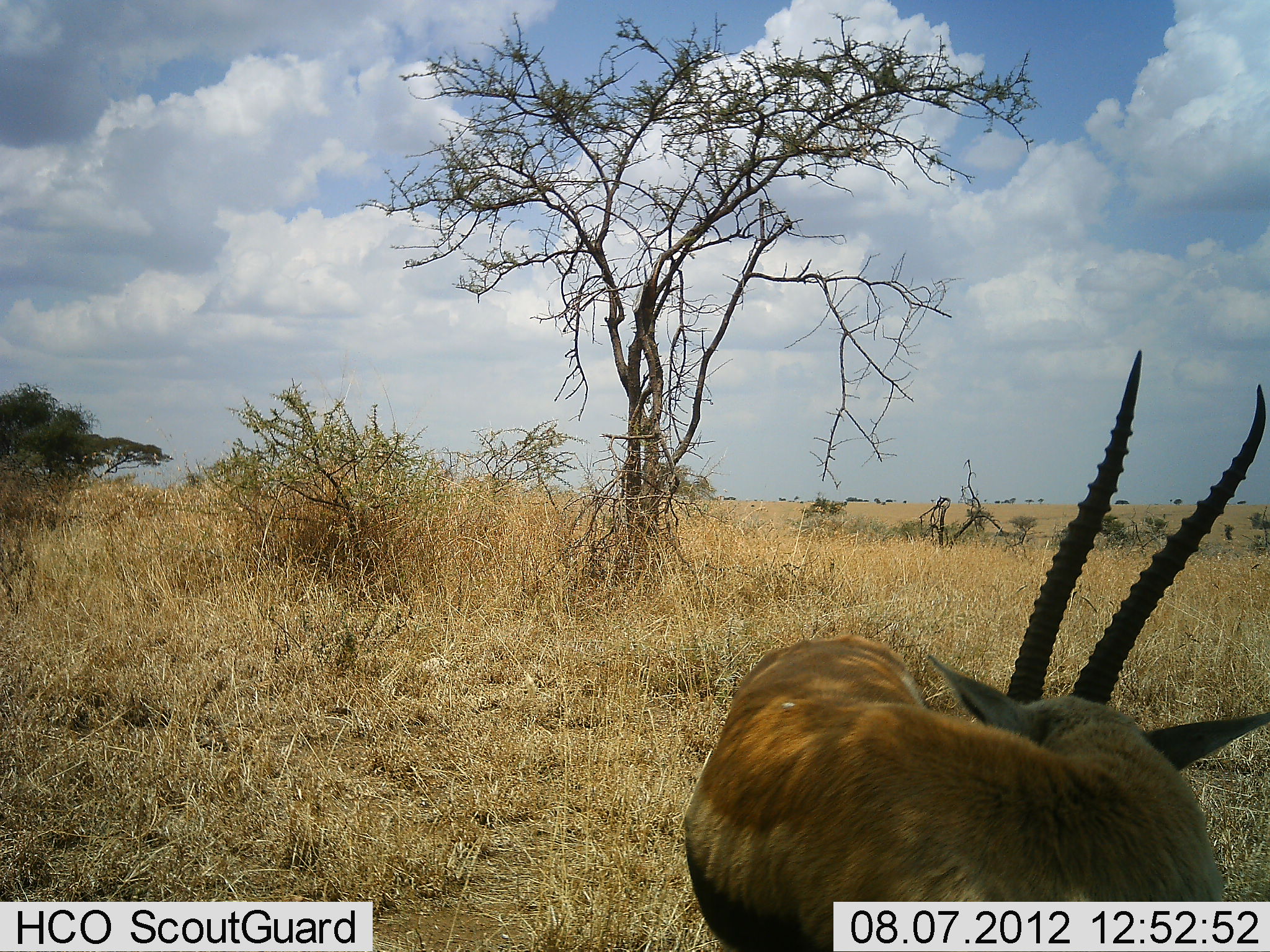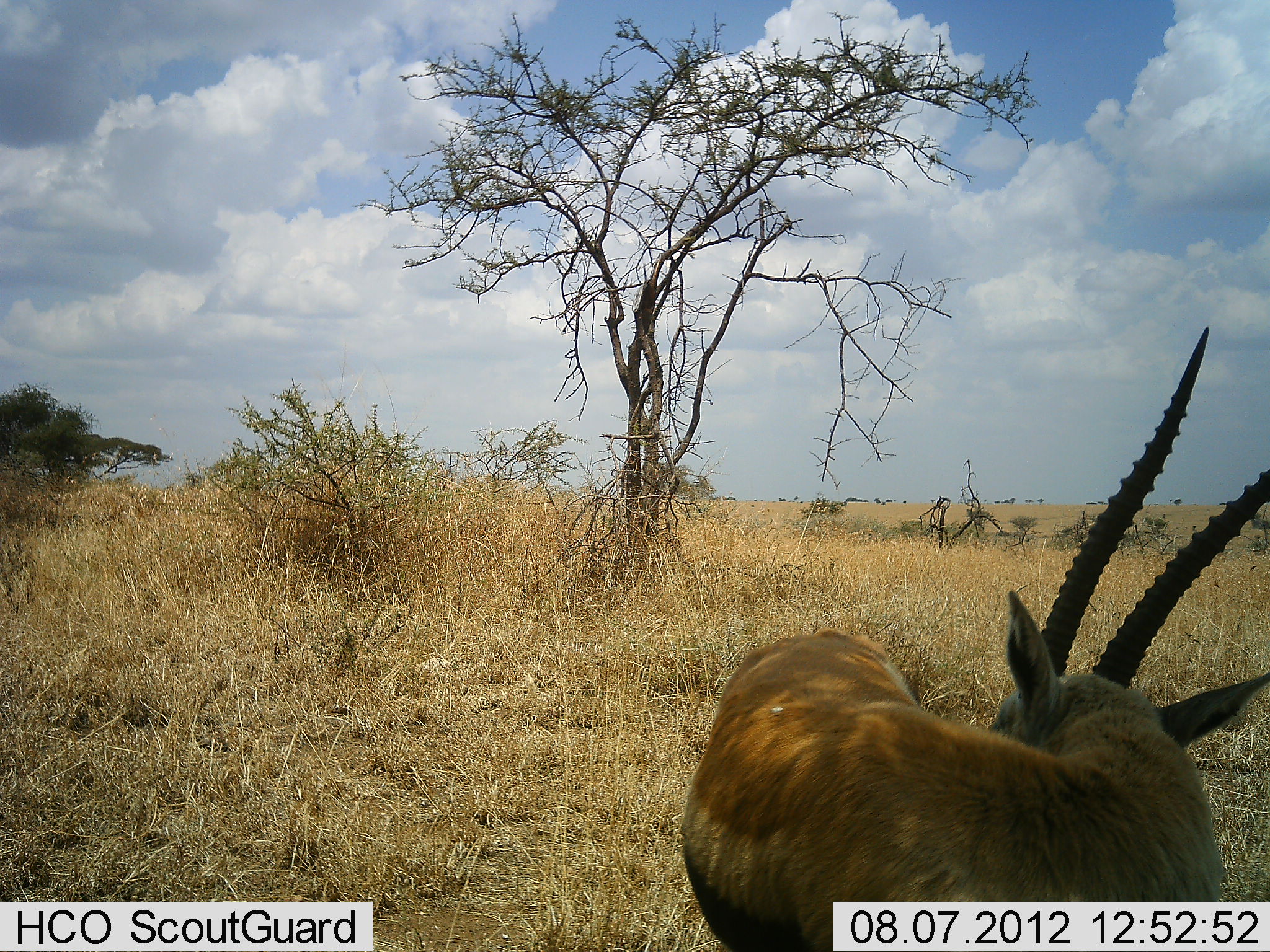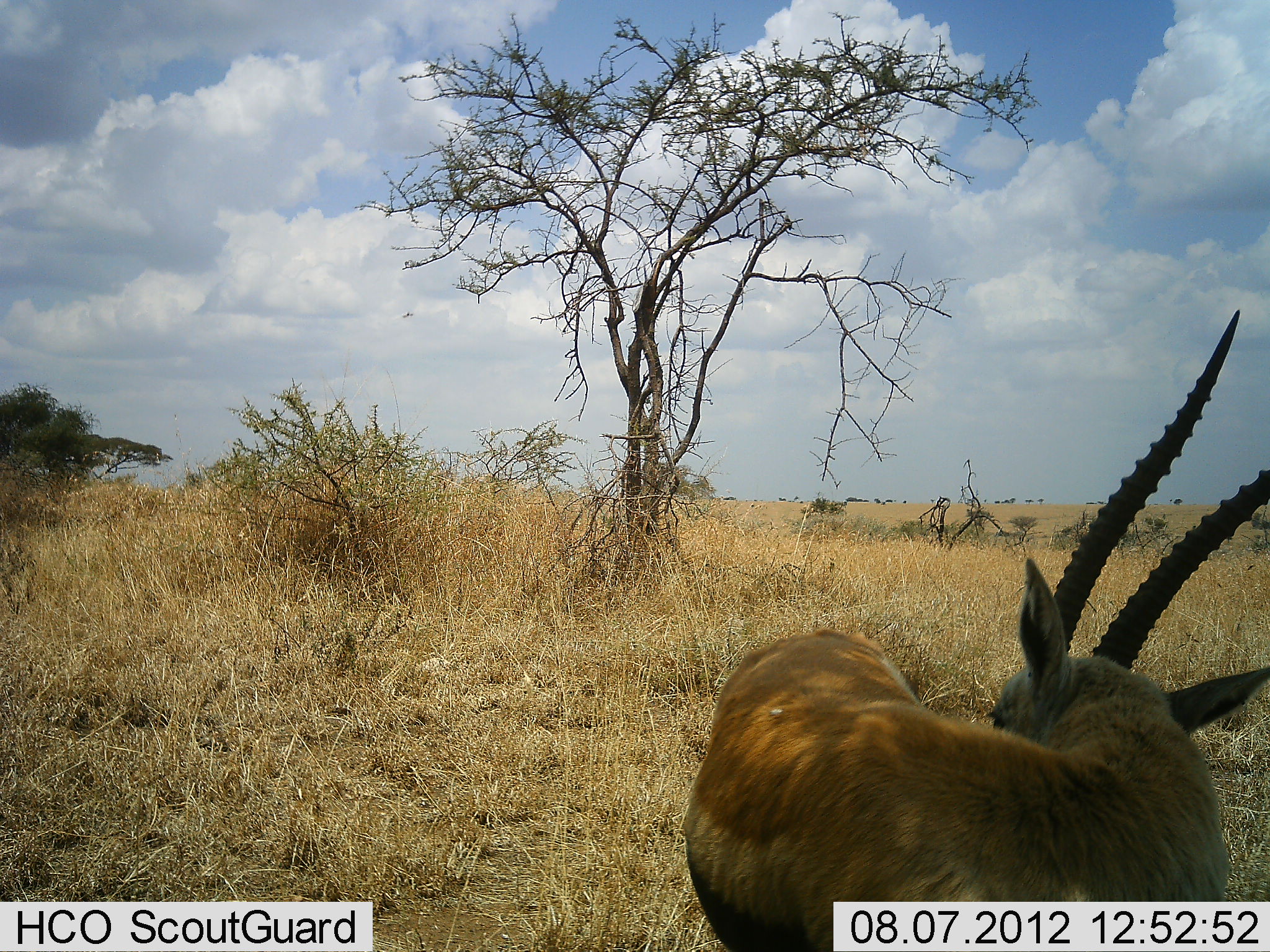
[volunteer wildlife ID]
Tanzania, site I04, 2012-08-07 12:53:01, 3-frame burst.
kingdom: Animalia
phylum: Chordata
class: Mammalia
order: Artiodactyla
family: Bovidae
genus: Eudorcas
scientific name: Eudorcas thomsonii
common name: thomson's gazelle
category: gazellethomsons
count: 1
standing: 90%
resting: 10%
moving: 0%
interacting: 10%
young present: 0%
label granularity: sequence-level